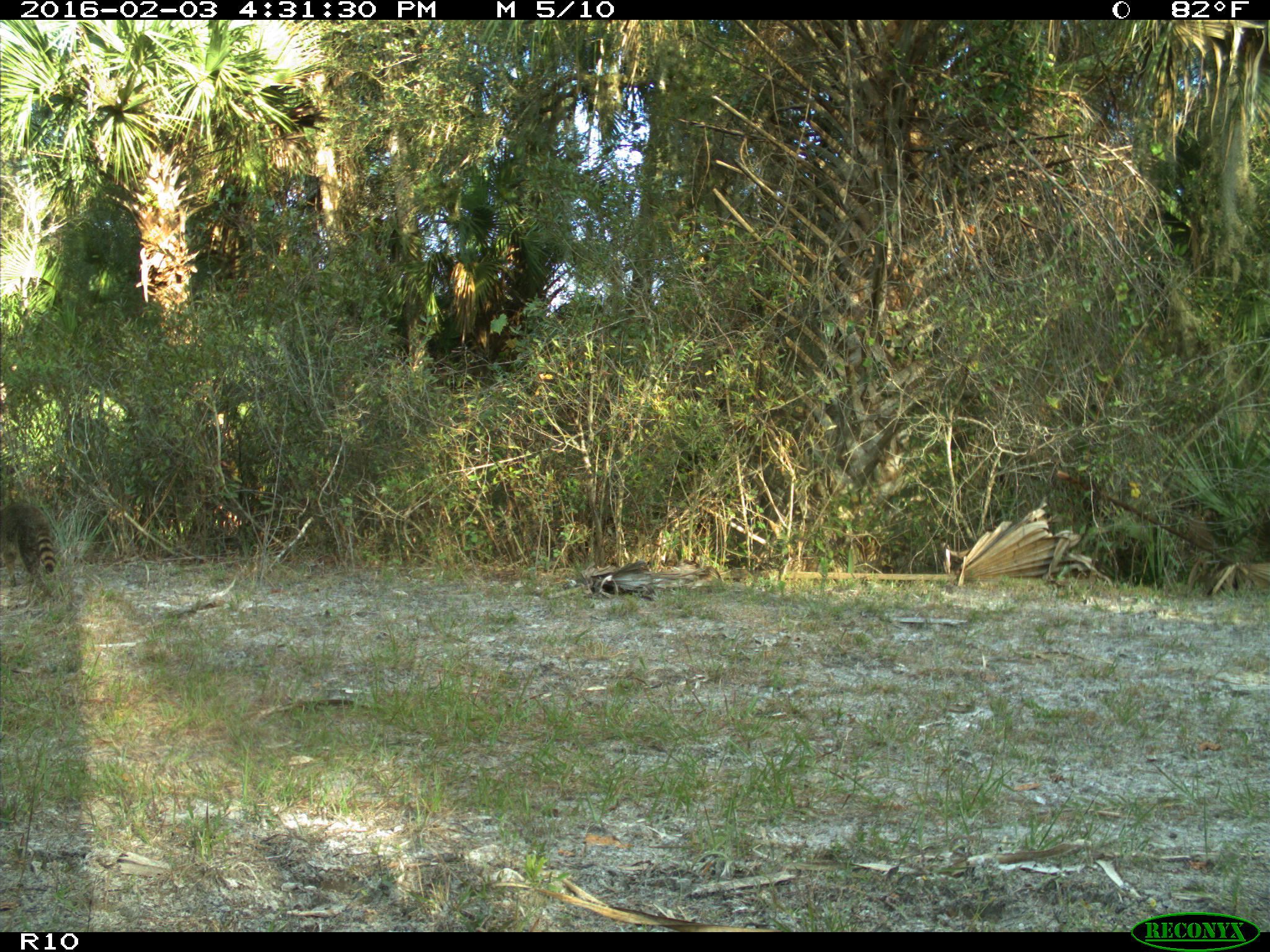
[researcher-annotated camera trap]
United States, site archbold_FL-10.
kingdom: Animalia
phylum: Chordata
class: Mammalia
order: Carnivora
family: Procyonidae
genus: Procyon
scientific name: Procyon lotor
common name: common raccoon